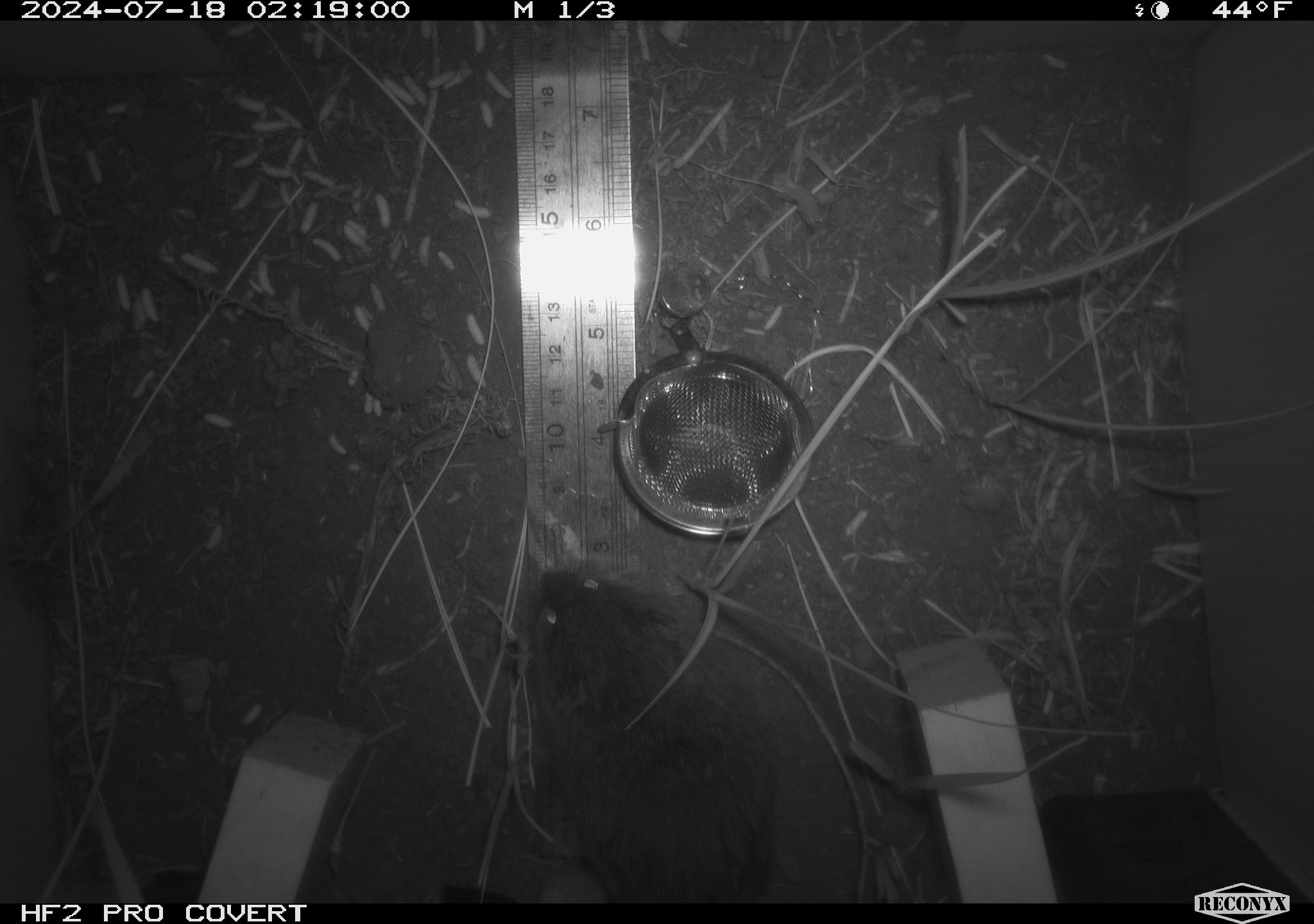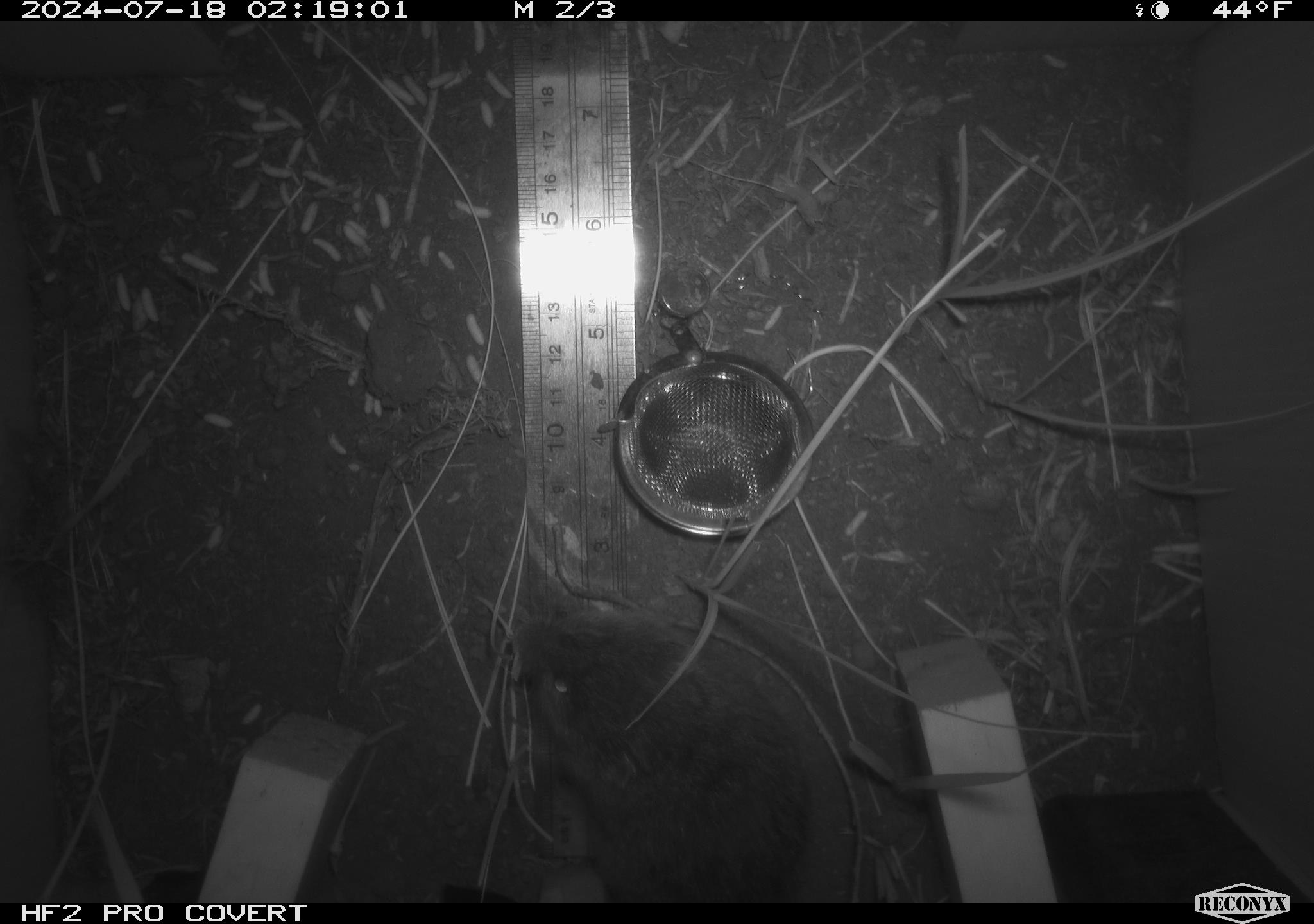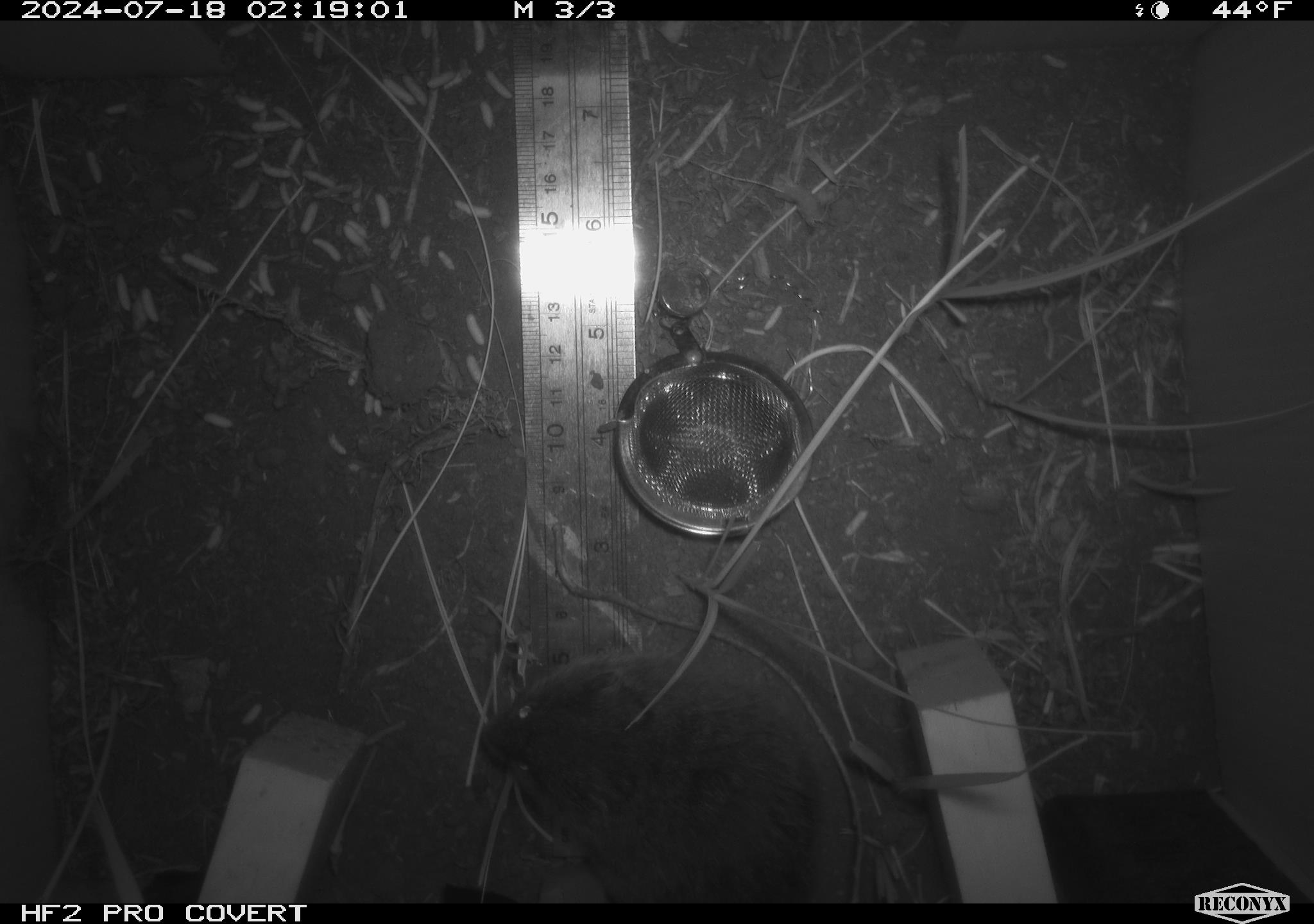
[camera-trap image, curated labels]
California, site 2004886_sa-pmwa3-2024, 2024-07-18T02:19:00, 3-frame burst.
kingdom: Animalia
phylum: Chordata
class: Mammalia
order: Rodentia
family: Cricetidae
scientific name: Arvicolinae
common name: voles, lemmings, and muskrats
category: arvicolinae subfamily